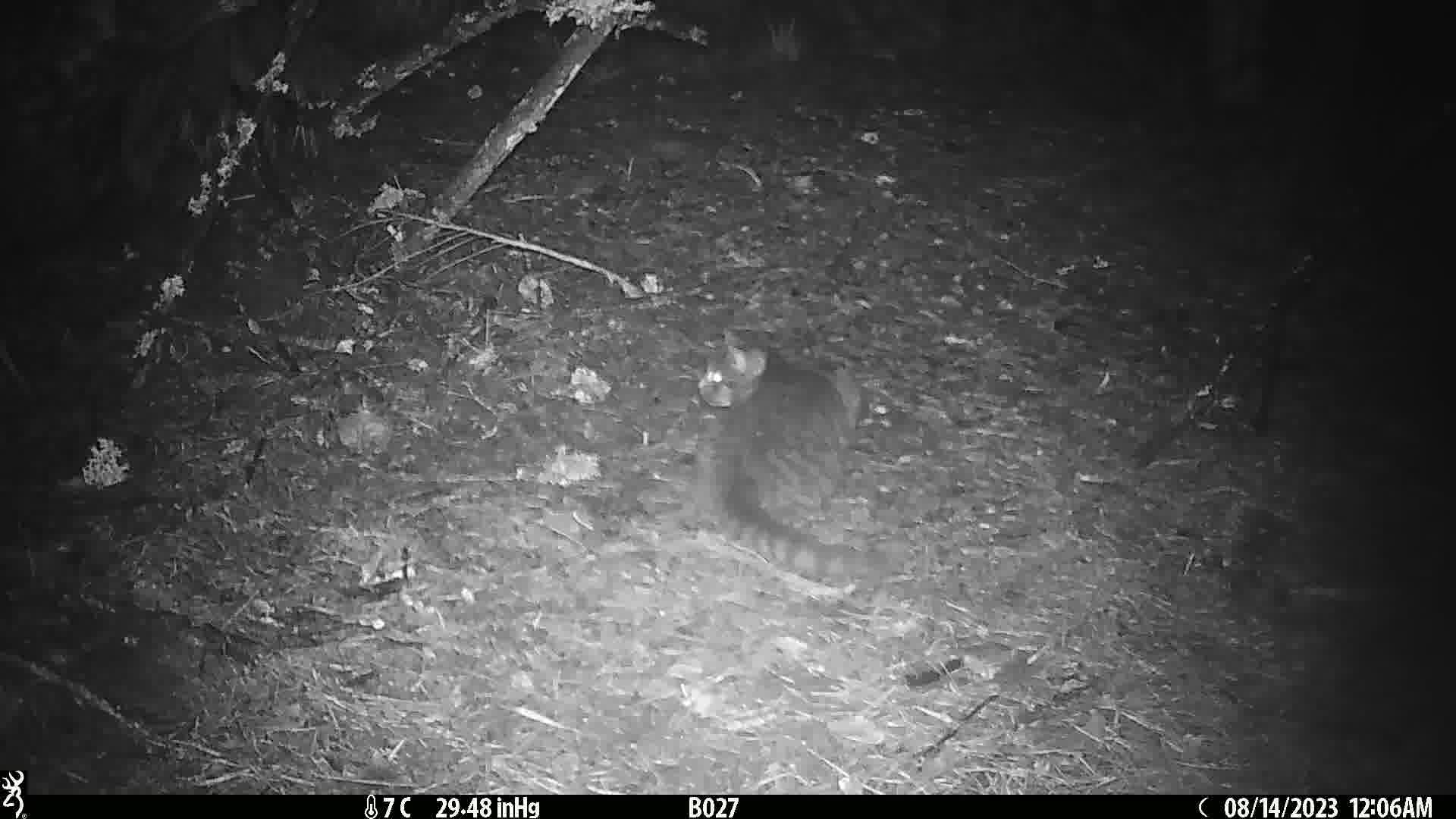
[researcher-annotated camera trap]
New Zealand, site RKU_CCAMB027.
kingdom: Animalia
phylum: Chordata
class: Mammalia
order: Carnivora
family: Felidae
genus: Felis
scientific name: Felis catus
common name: domestic cat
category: cat